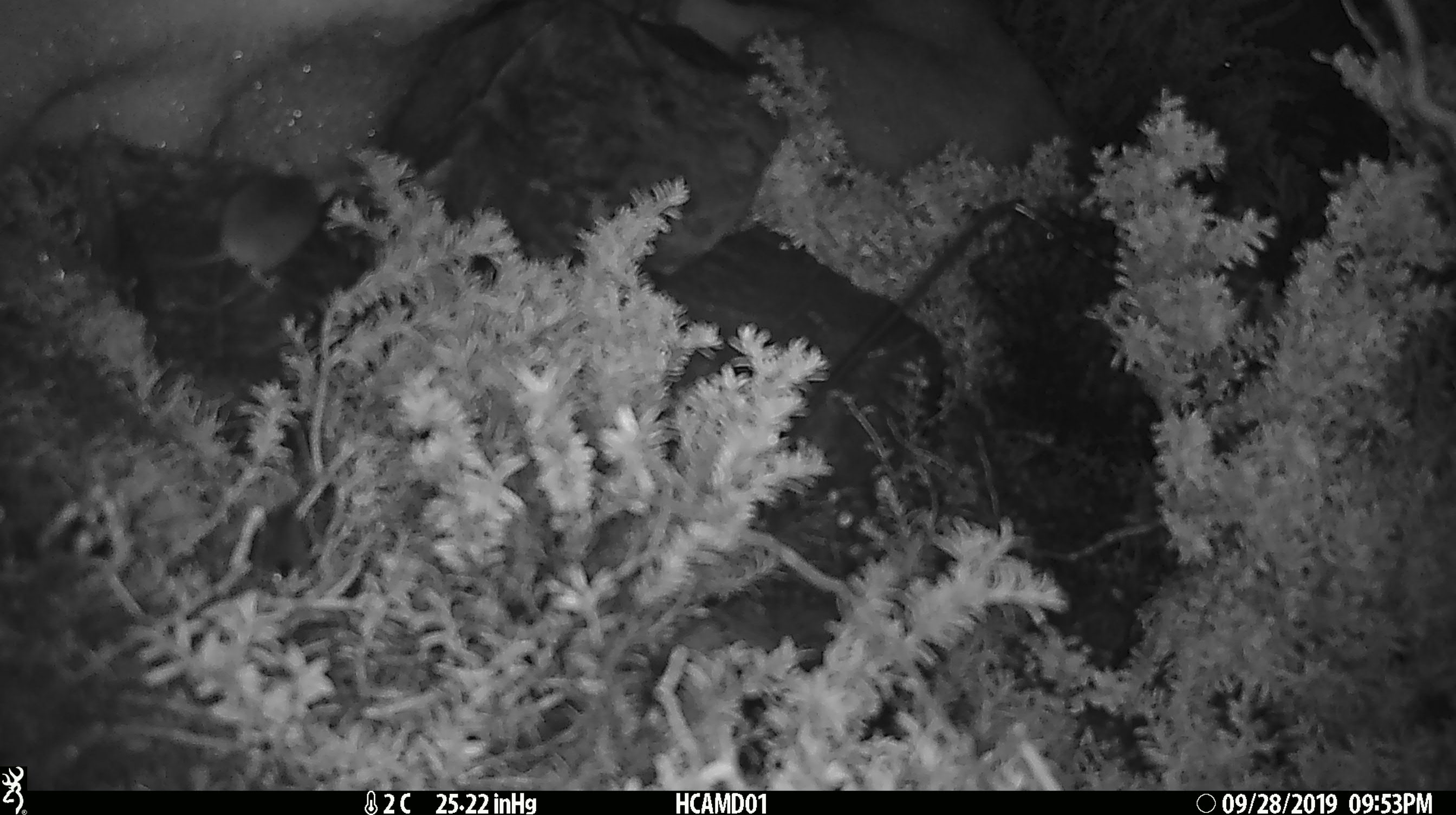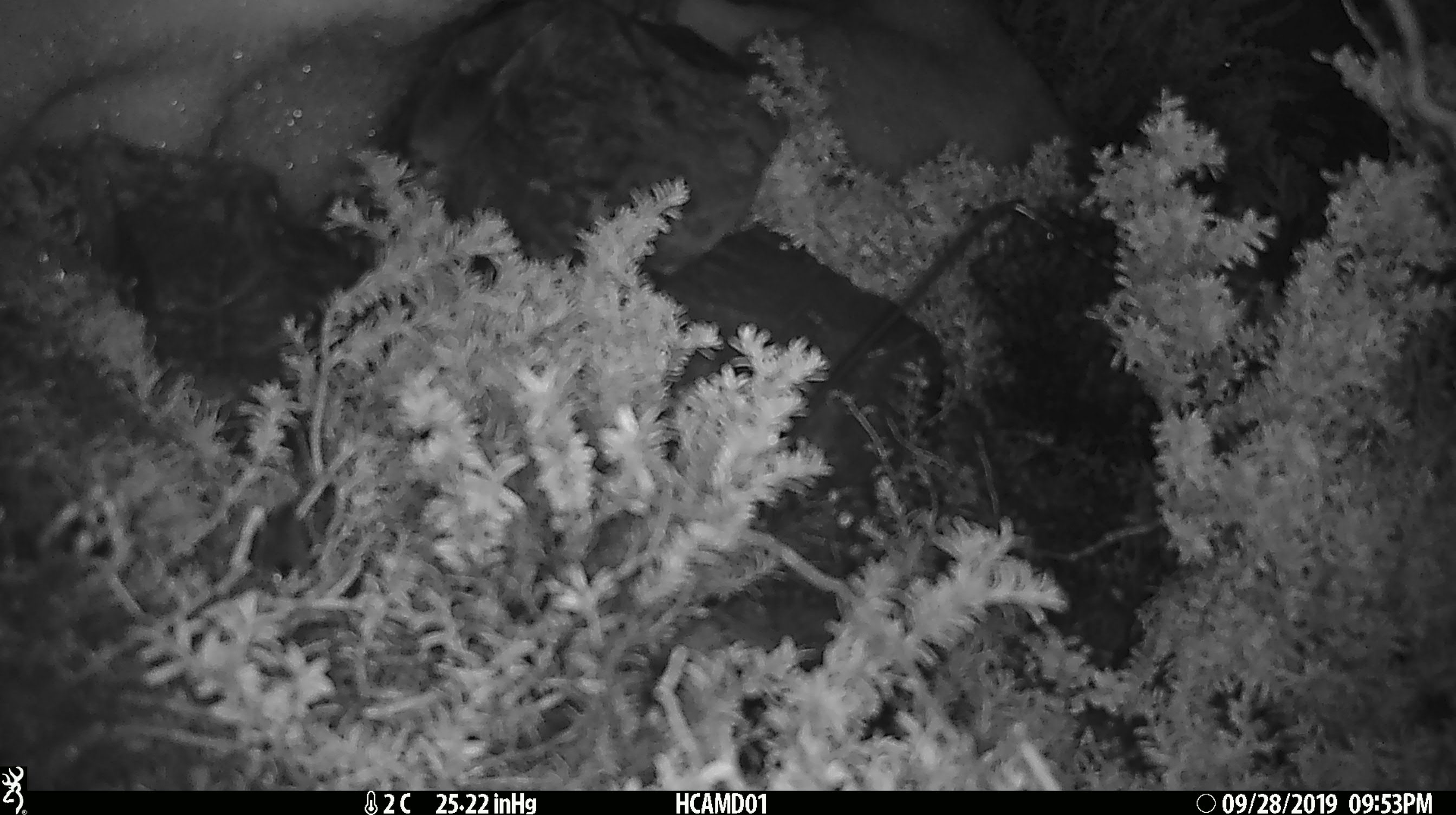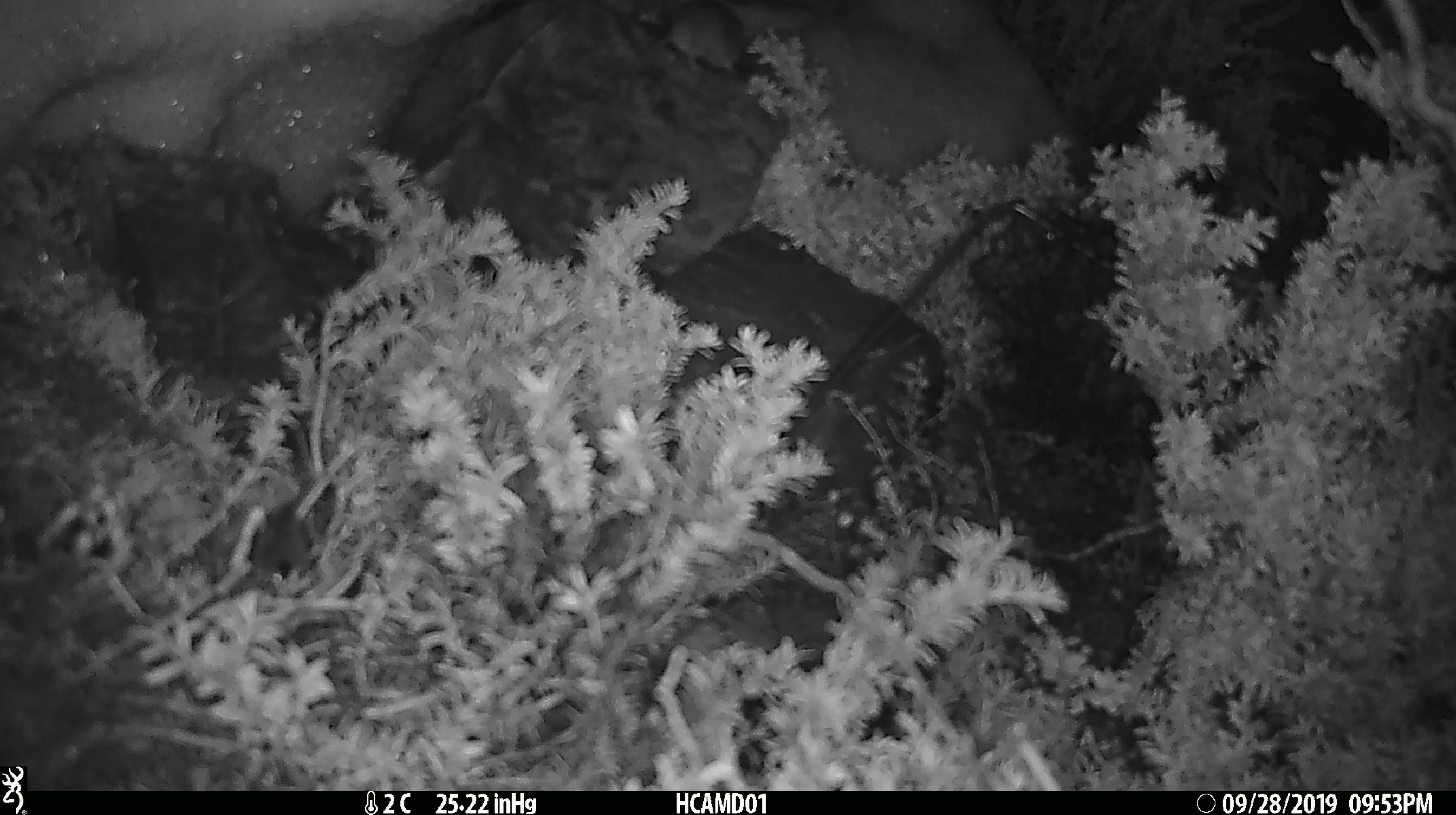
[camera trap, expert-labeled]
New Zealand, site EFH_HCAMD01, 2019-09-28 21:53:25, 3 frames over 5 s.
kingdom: Animalia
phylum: Chordata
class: Mammalia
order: Rodentia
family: Muridae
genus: Mus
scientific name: Mus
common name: mouse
Mouse (Mus).